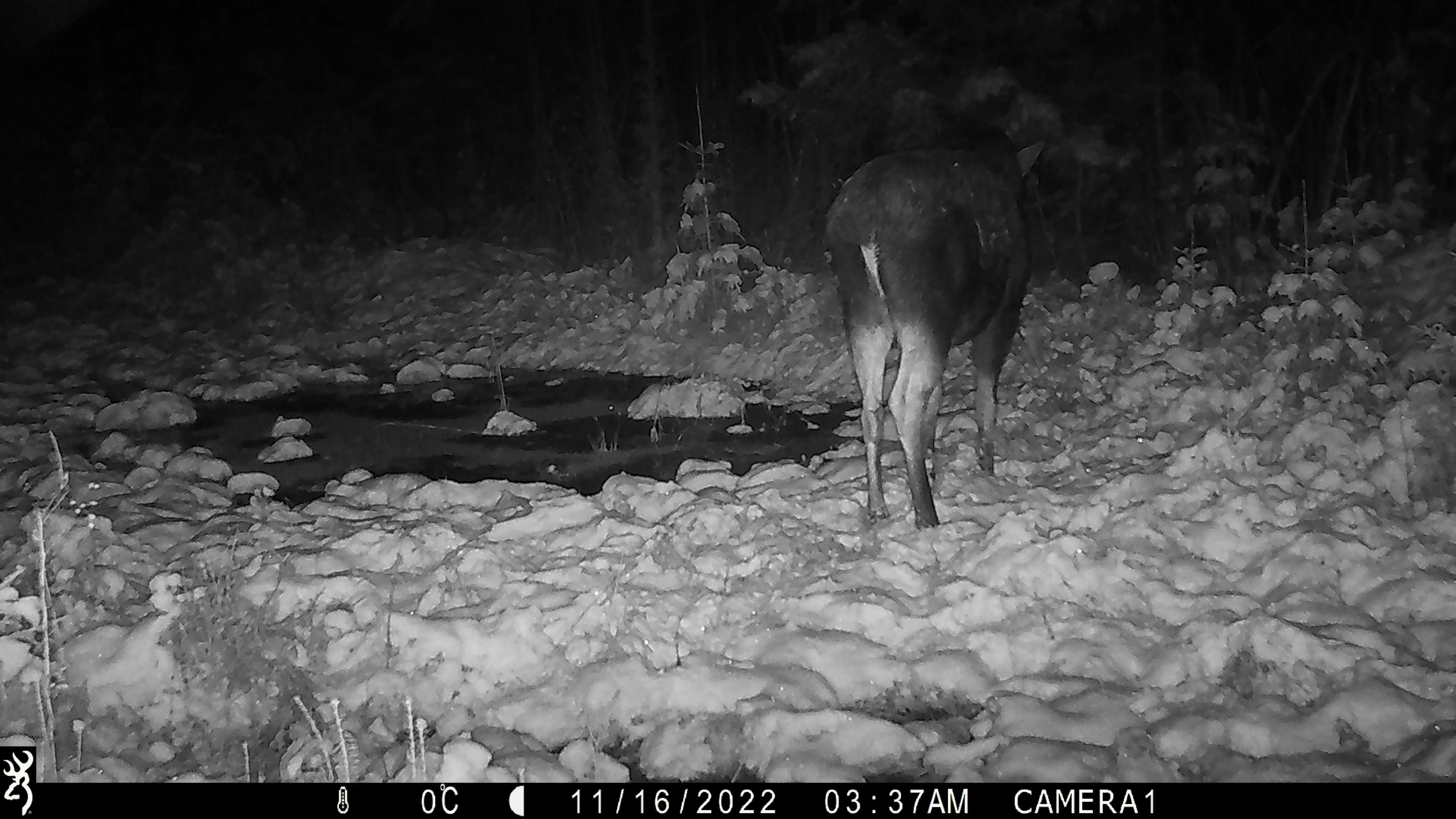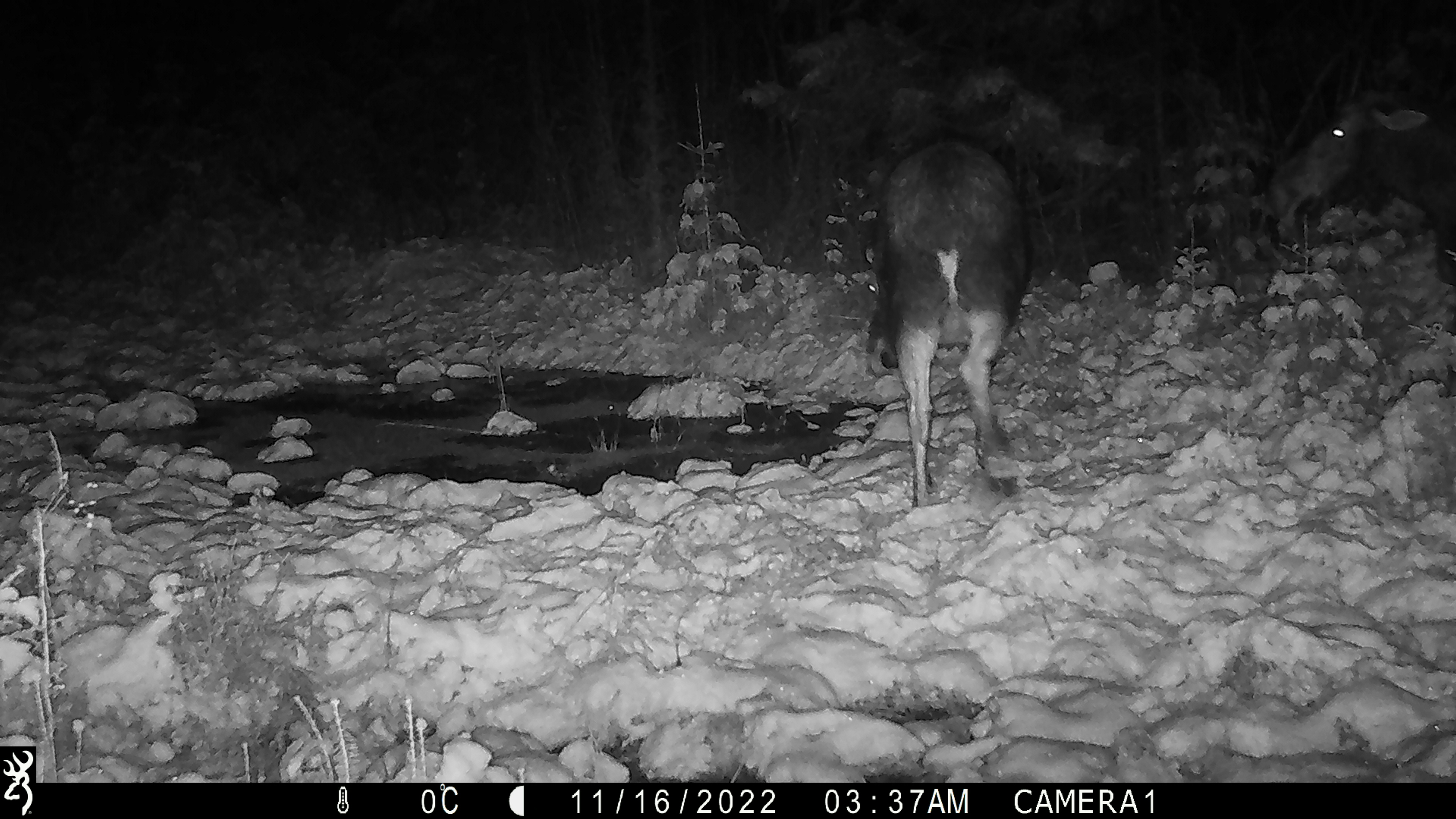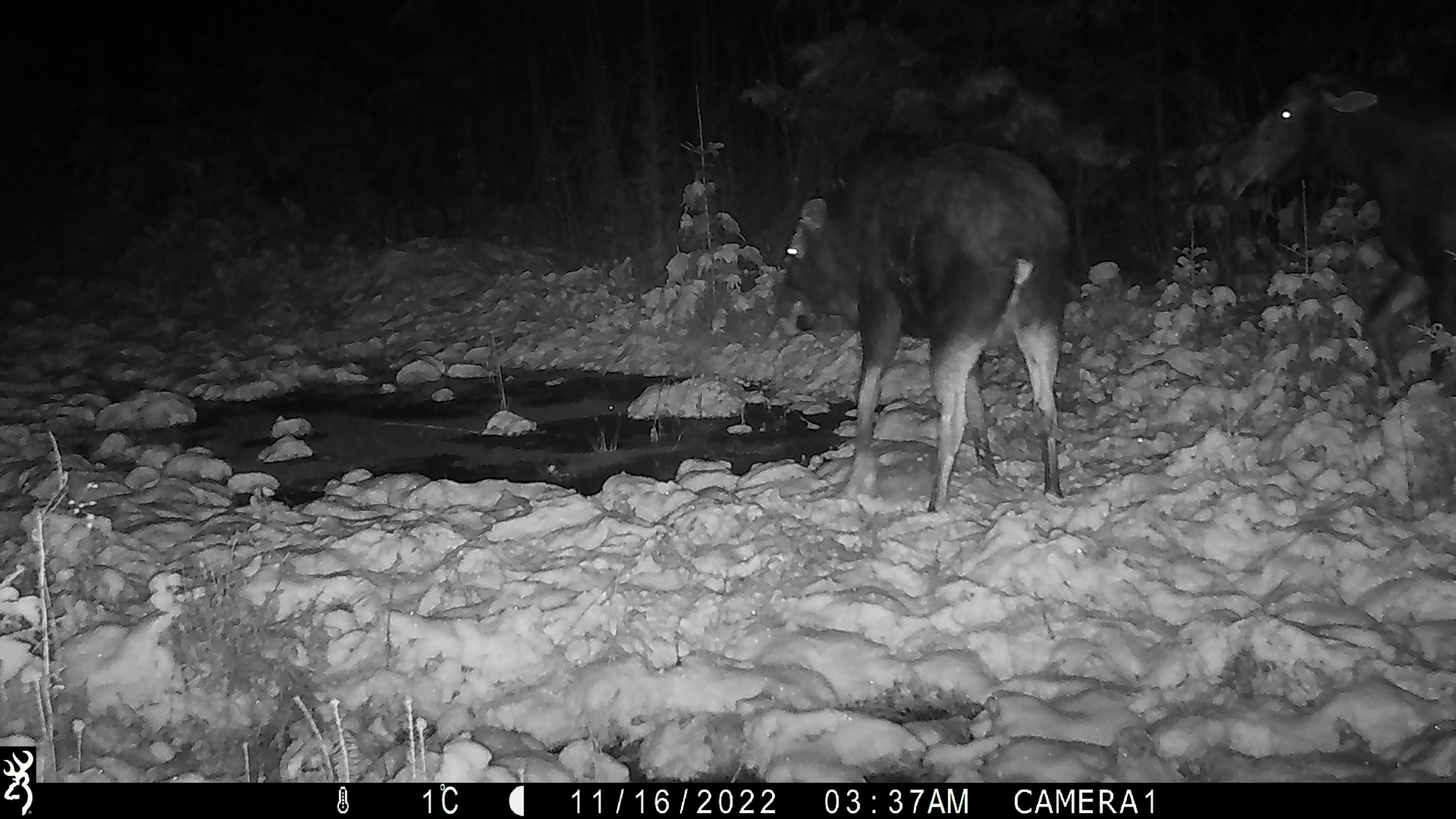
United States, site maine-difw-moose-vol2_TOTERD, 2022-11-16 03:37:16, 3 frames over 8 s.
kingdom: Animalia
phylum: Chordata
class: Mammalia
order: Artiodactyla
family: Cervidae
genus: Alces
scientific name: Alces alces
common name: moose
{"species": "moose (Alces alces)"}